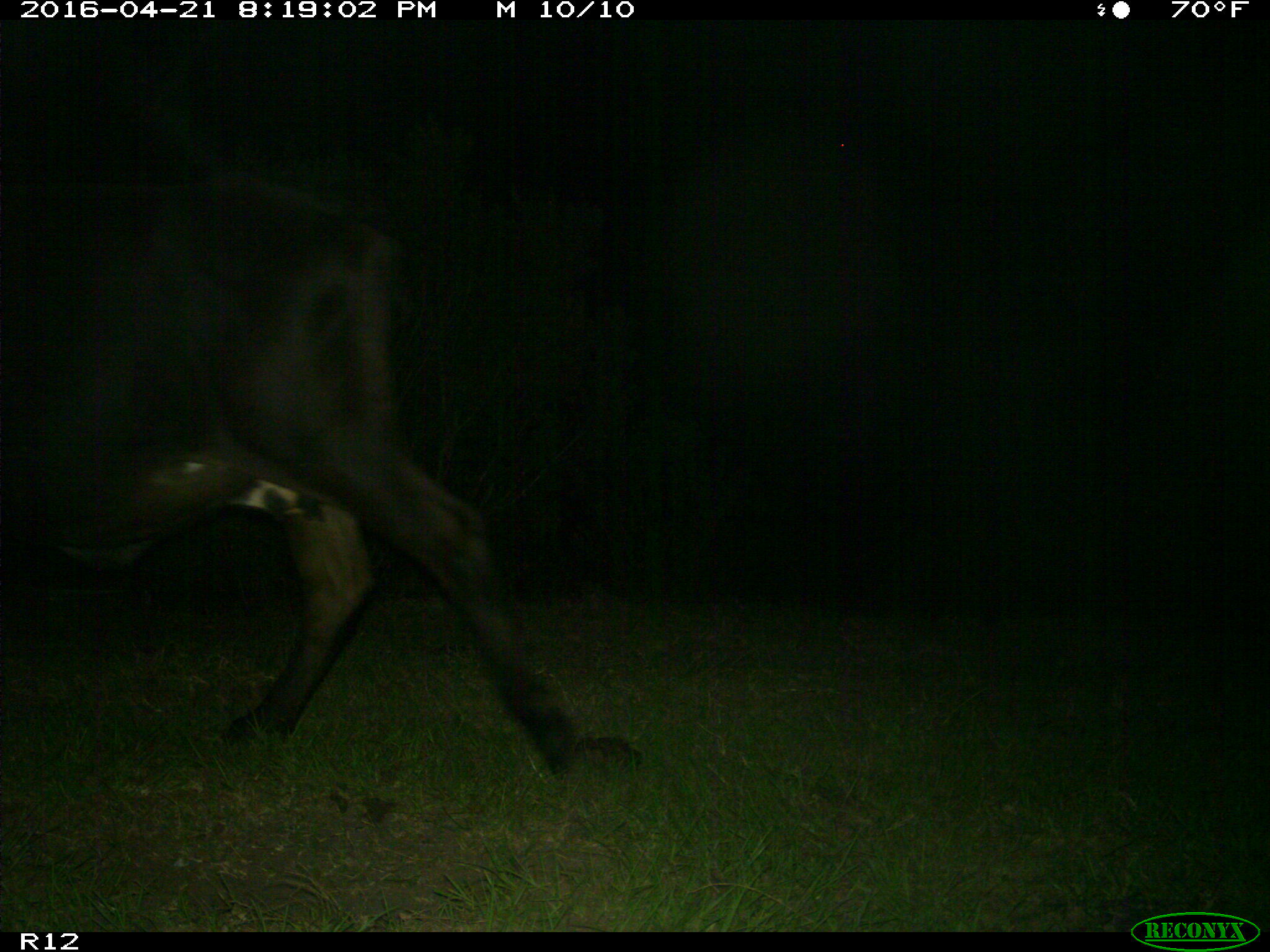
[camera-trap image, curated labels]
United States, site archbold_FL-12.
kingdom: Animalia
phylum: Chordata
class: Mammalia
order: Artiodactyla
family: Bovidae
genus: Bos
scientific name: Bos taurus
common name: domestic cow